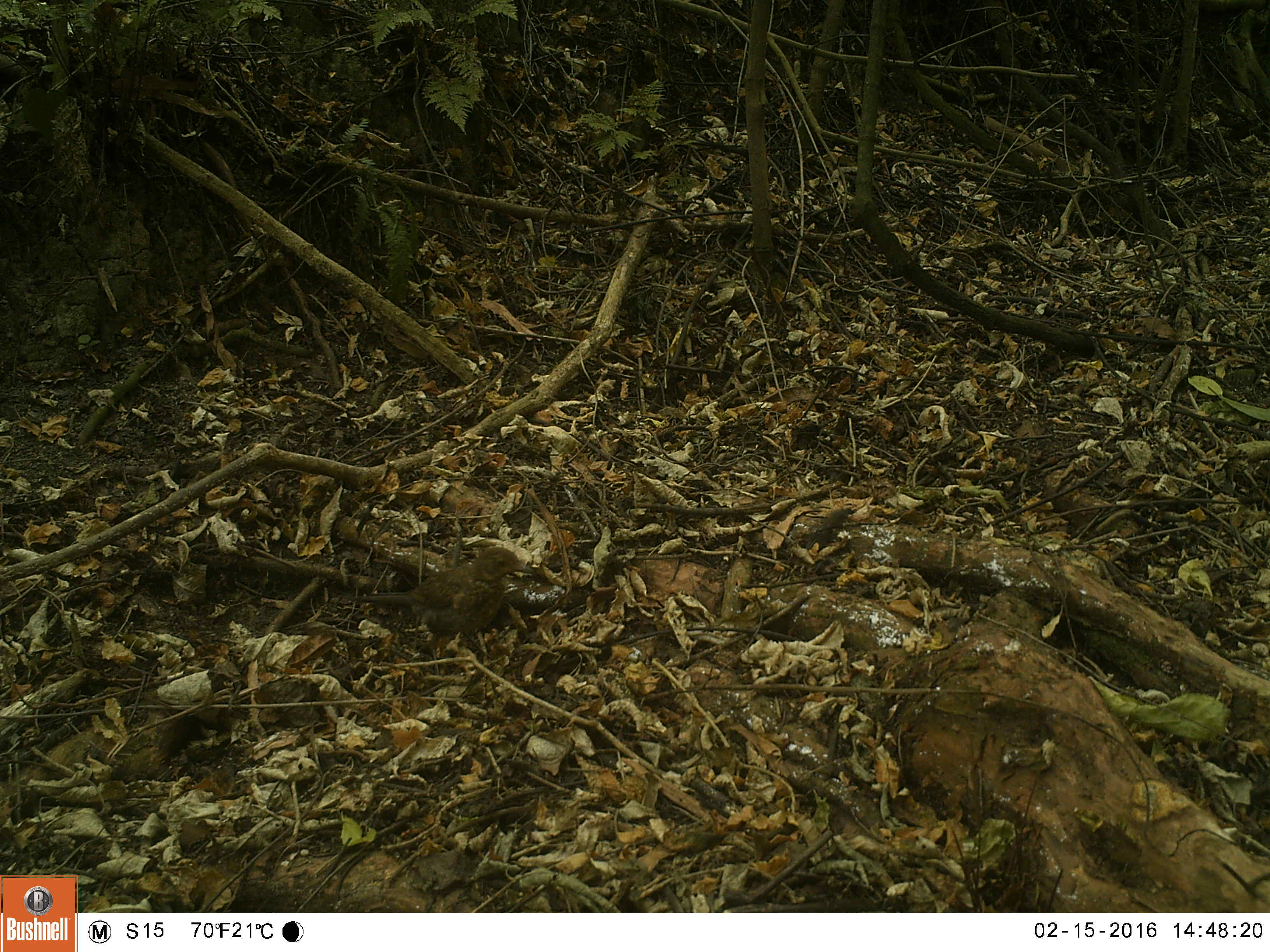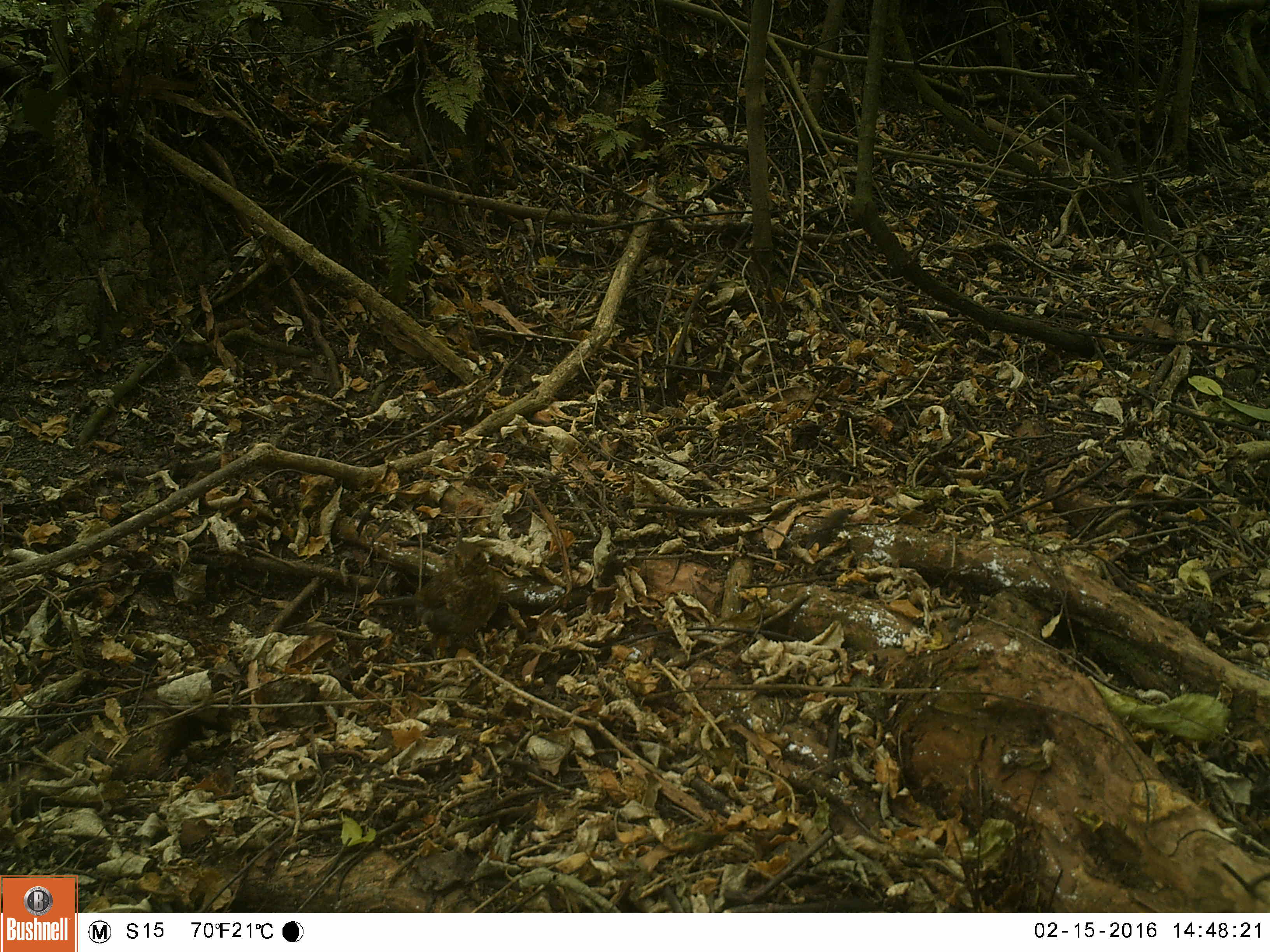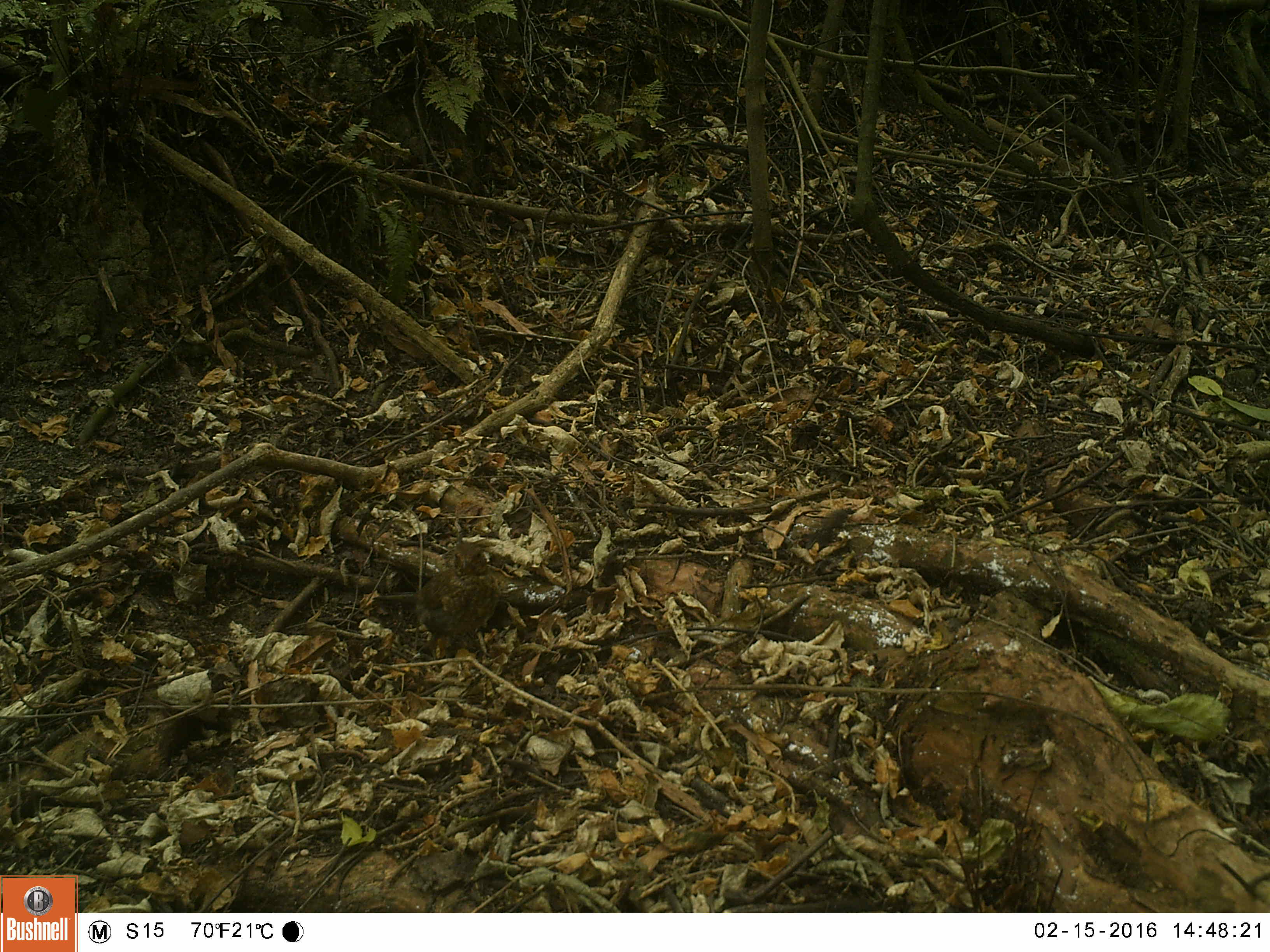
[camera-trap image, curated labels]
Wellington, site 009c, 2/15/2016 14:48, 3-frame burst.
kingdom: Animalia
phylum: Chordata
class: Aves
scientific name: Aves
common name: bird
Bird (Aves).